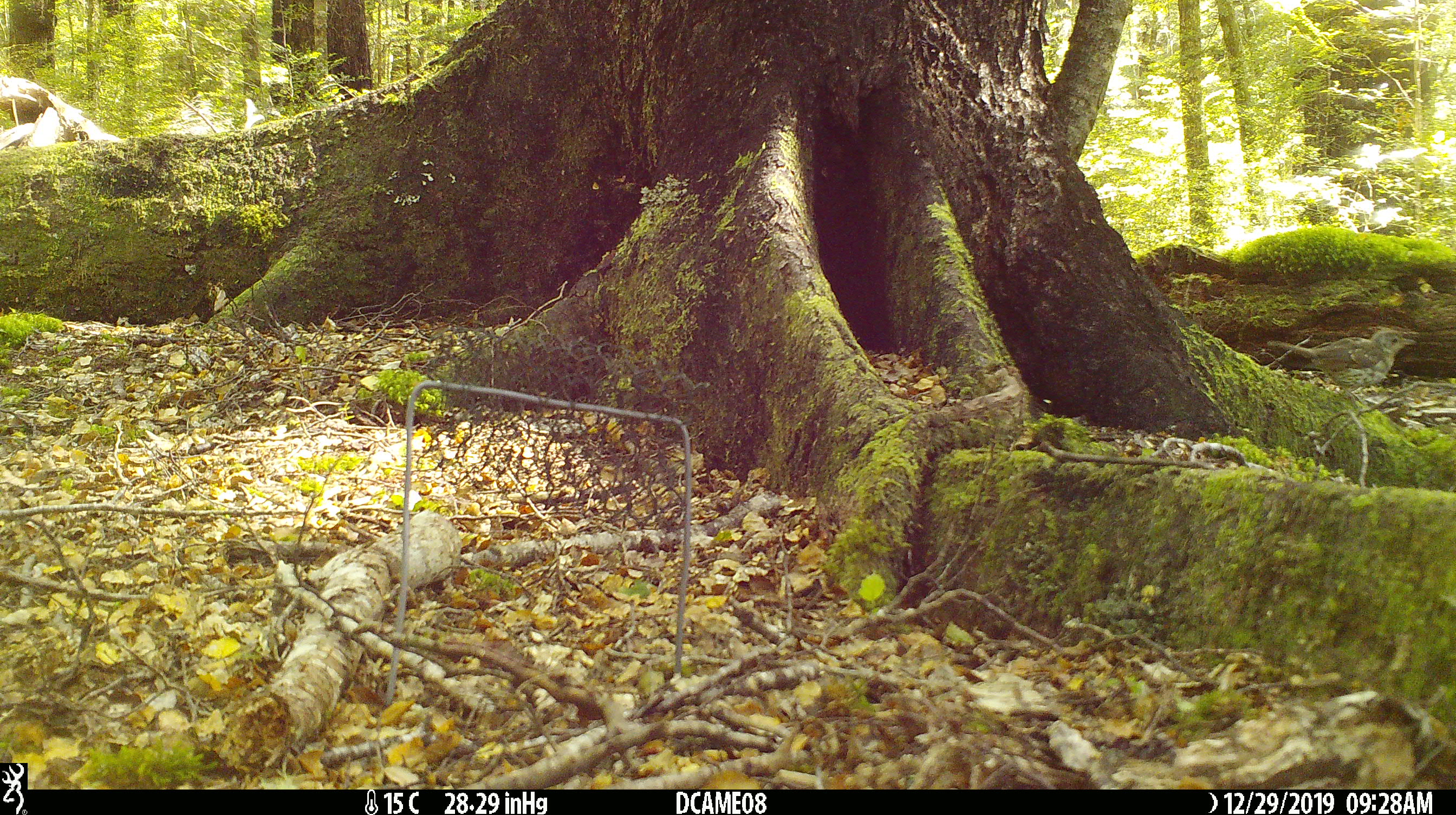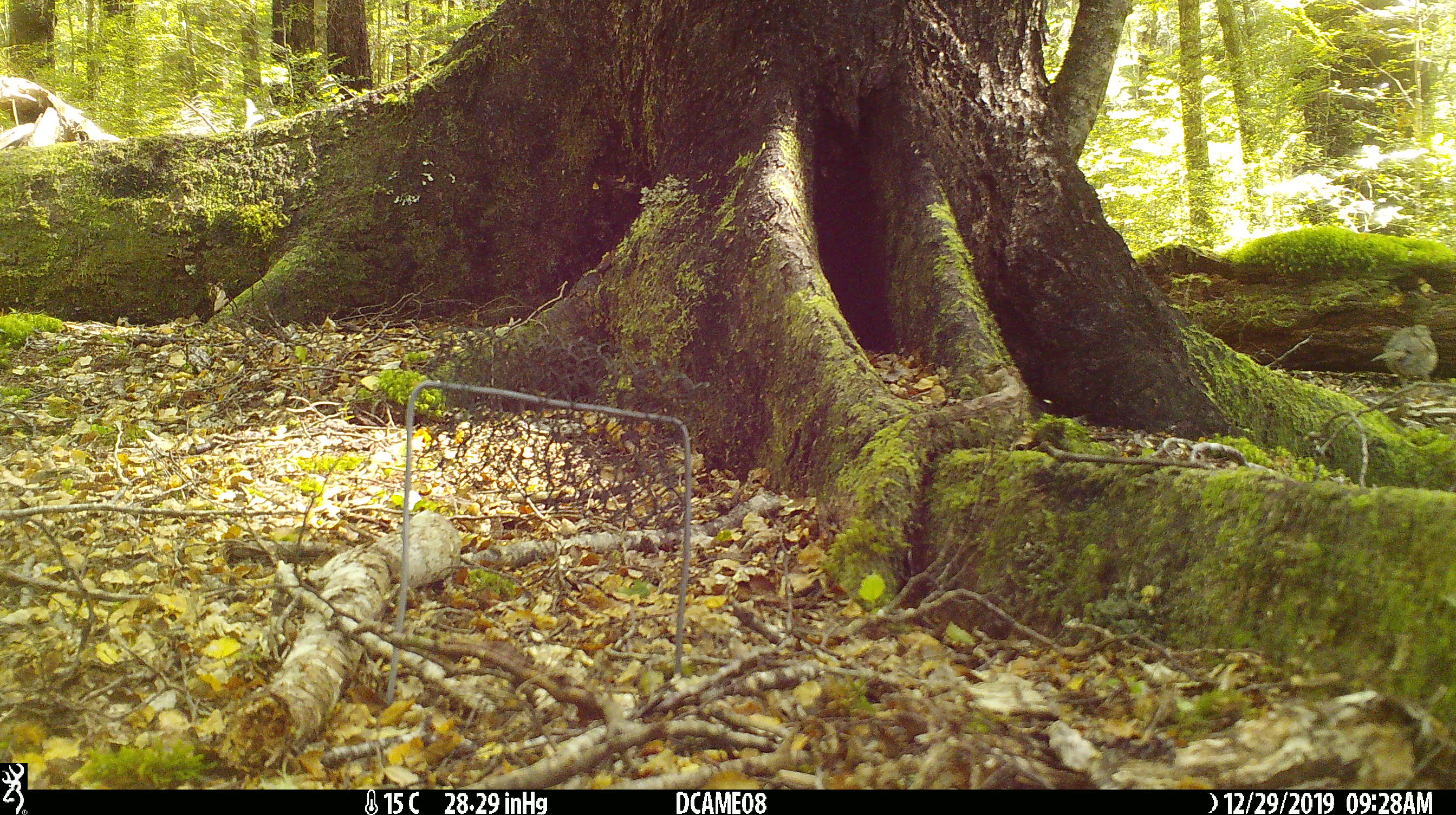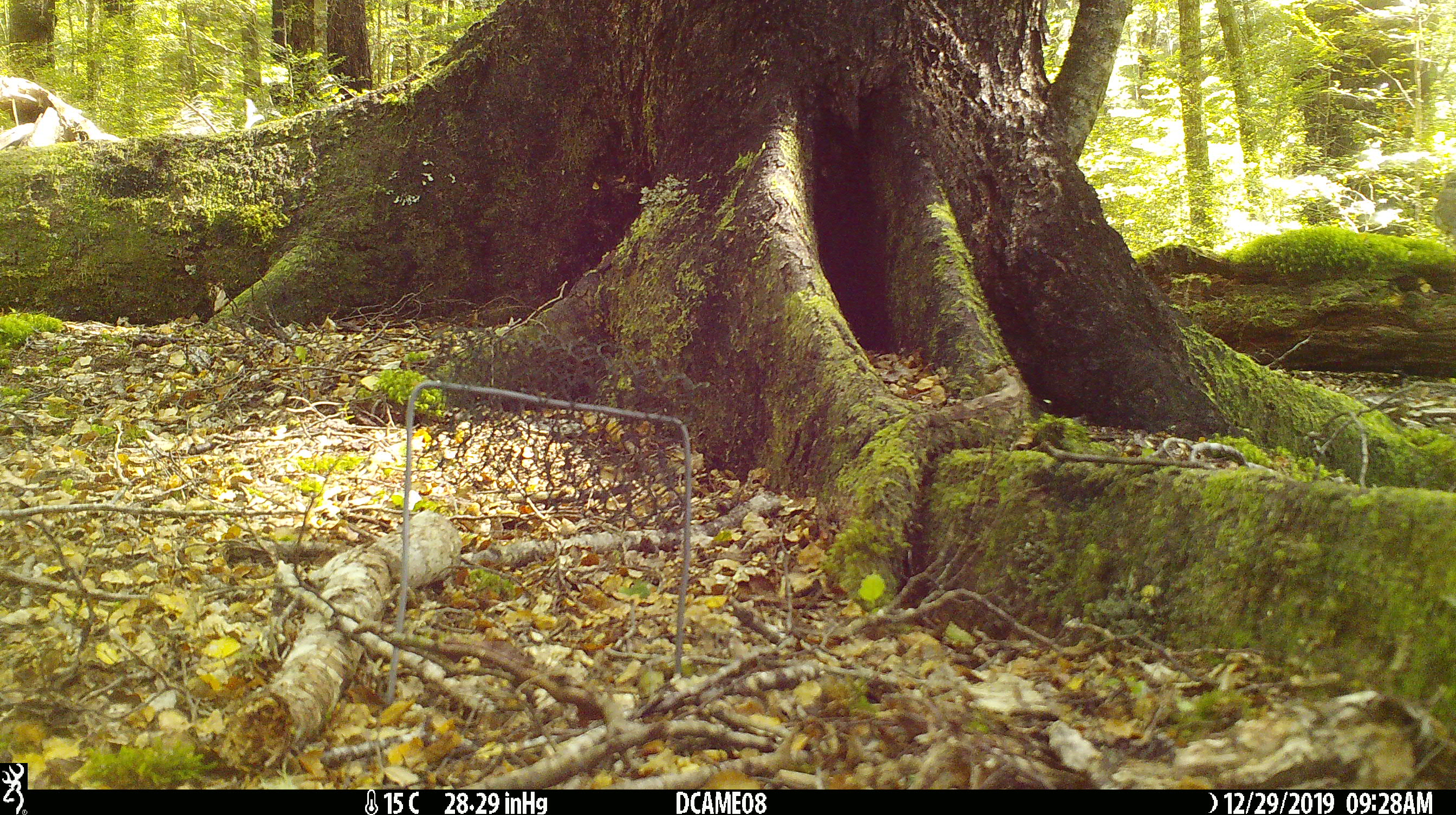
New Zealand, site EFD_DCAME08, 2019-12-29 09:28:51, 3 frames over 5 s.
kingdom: Animalia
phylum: Chordata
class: Aves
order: Passeriformes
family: Turdidae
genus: Turdus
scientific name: Turdus philomelos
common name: song thrush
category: thrush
Thrush (song thrush) (Turdus philomelos).